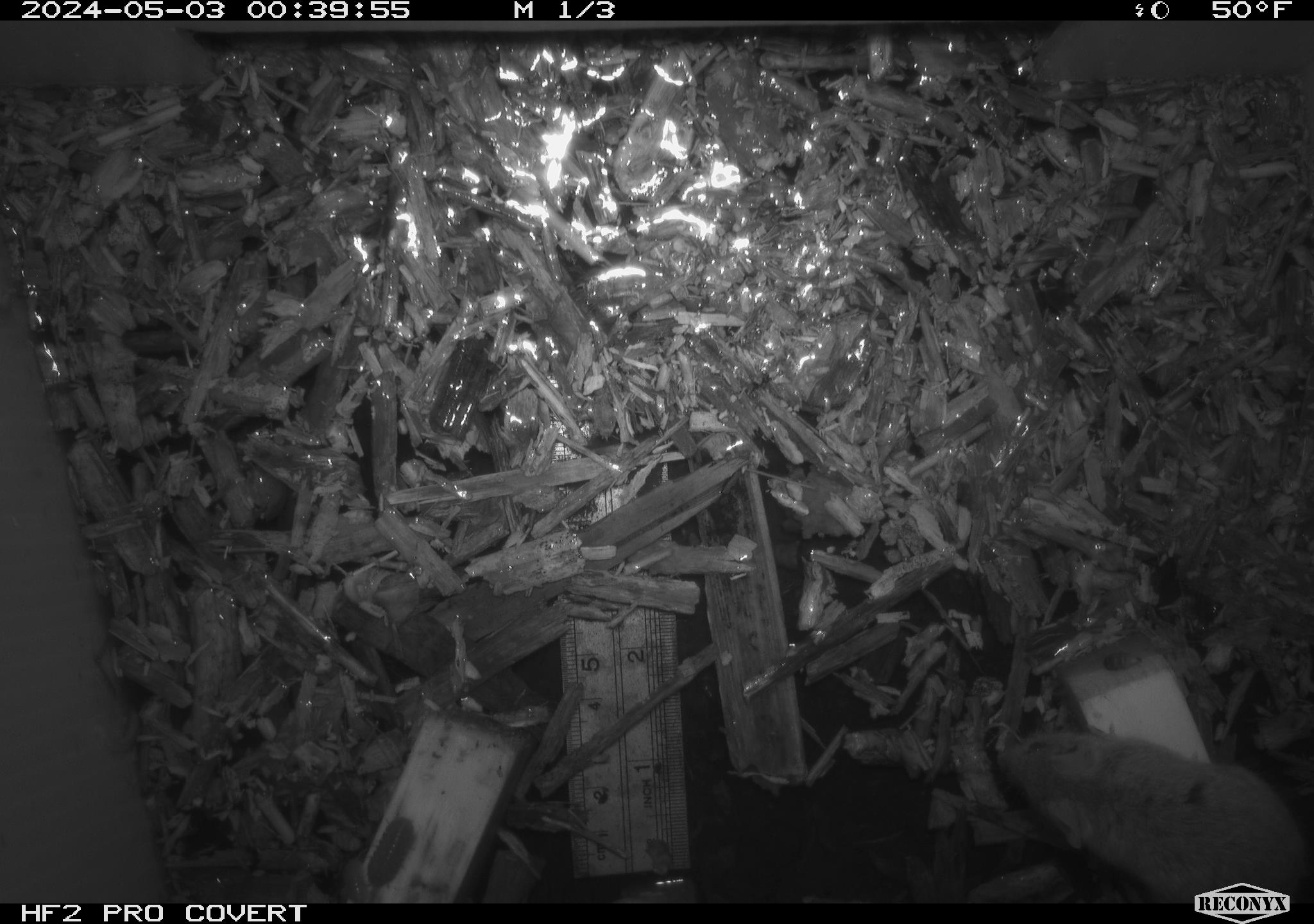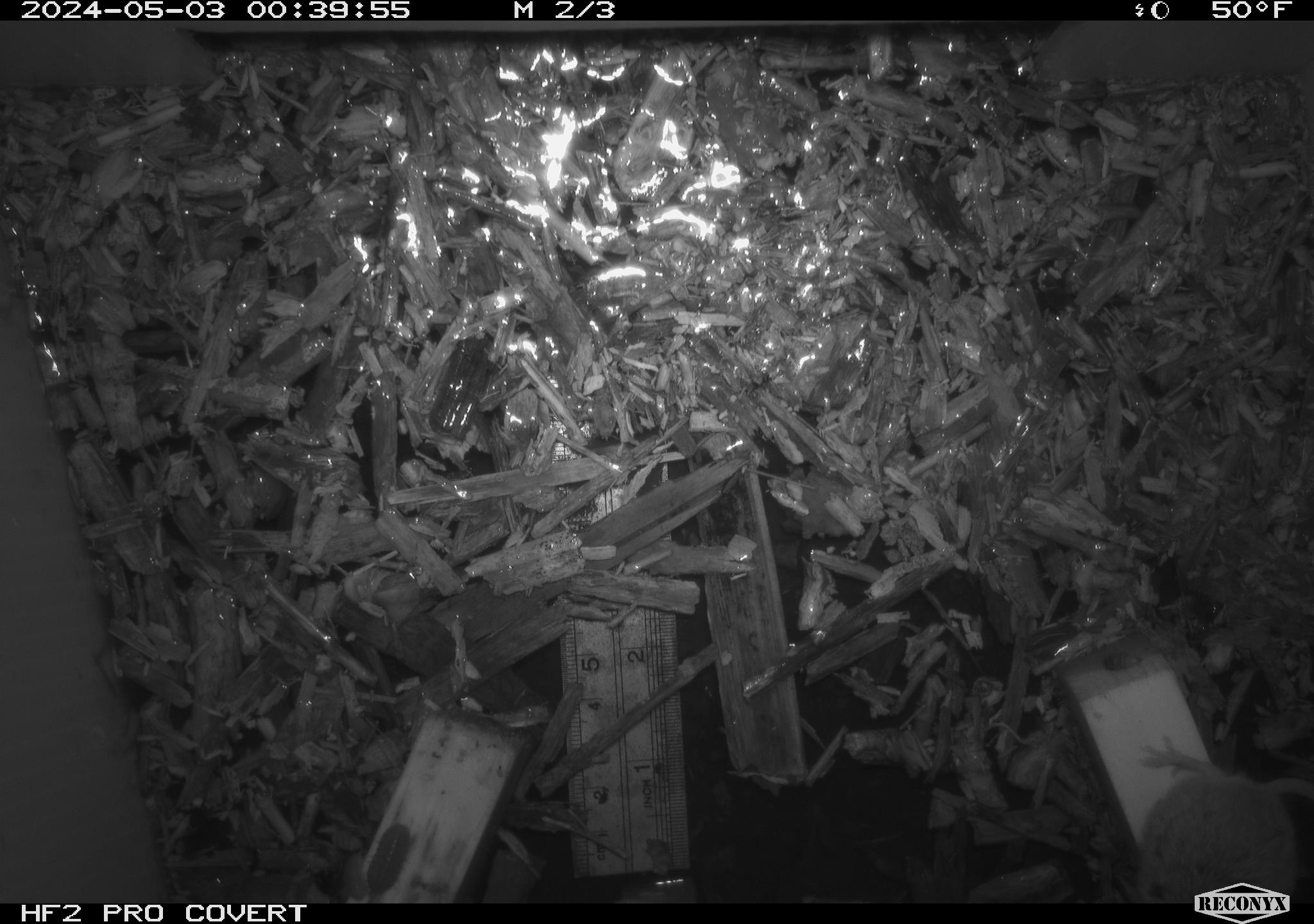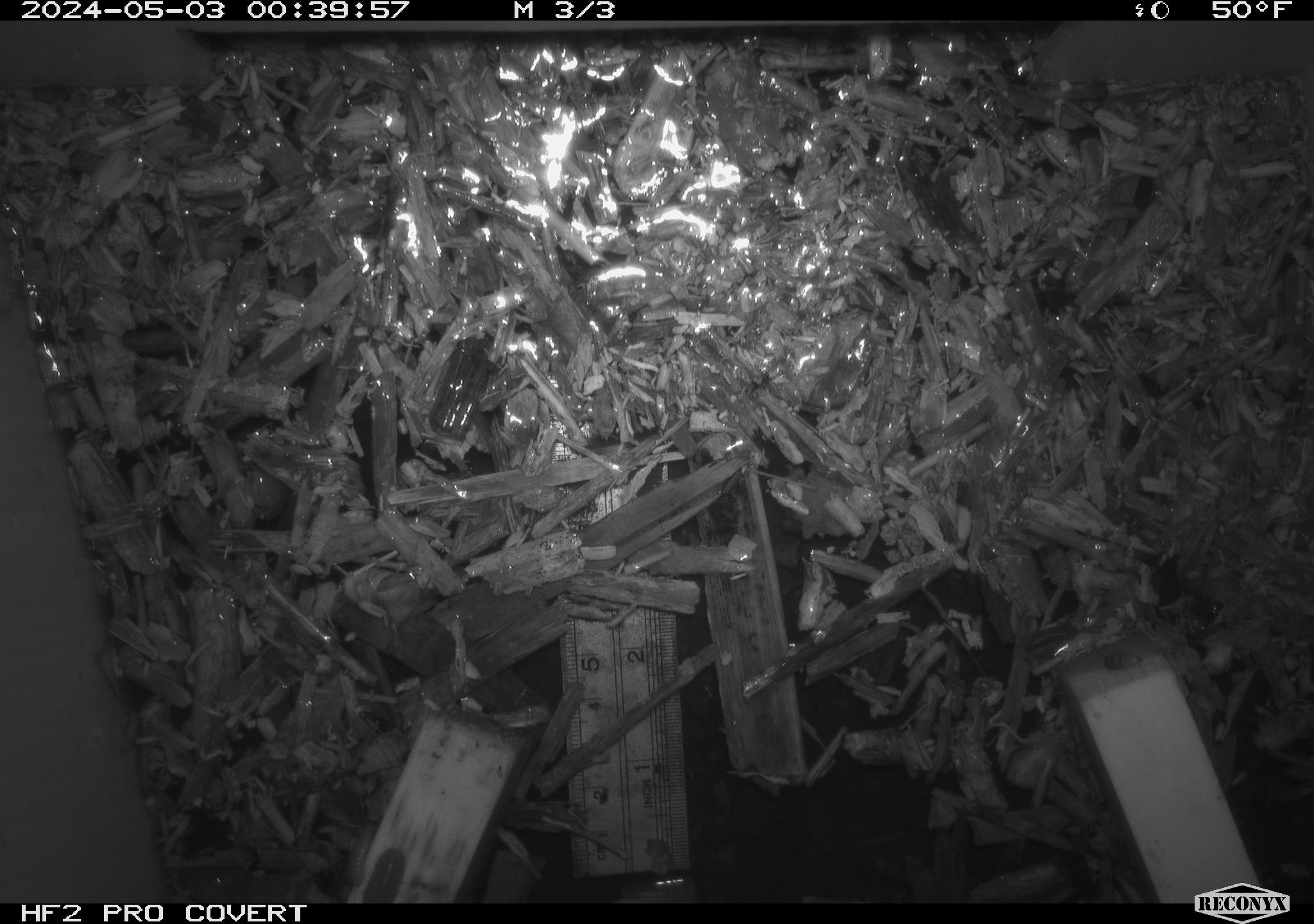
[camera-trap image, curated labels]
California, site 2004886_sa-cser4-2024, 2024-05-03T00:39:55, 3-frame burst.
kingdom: Animalia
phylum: Chordata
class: Mammalia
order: Eulipotyphla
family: Soricidae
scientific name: Soricidae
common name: shrews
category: soricidae family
Soricidae family (shrews) (Soricidae).